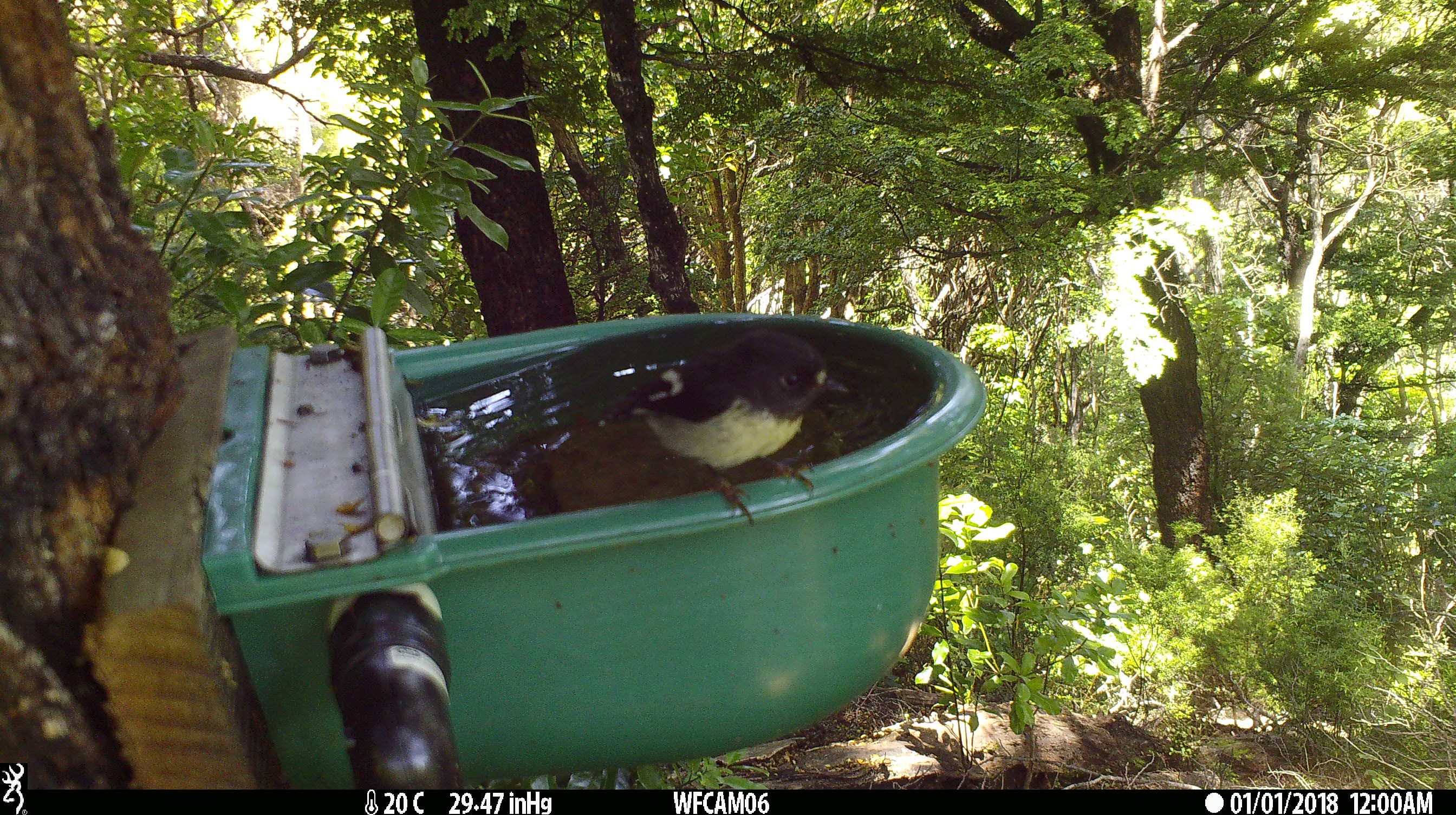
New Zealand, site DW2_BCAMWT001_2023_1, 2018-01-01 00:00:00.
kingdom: Animalia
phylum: Chordata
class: Aves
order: Passeriformes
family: Petroicidae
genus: Petroica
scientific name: Petroica macrocephala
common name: tomtit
Tomtit (Petroica macrocephala).